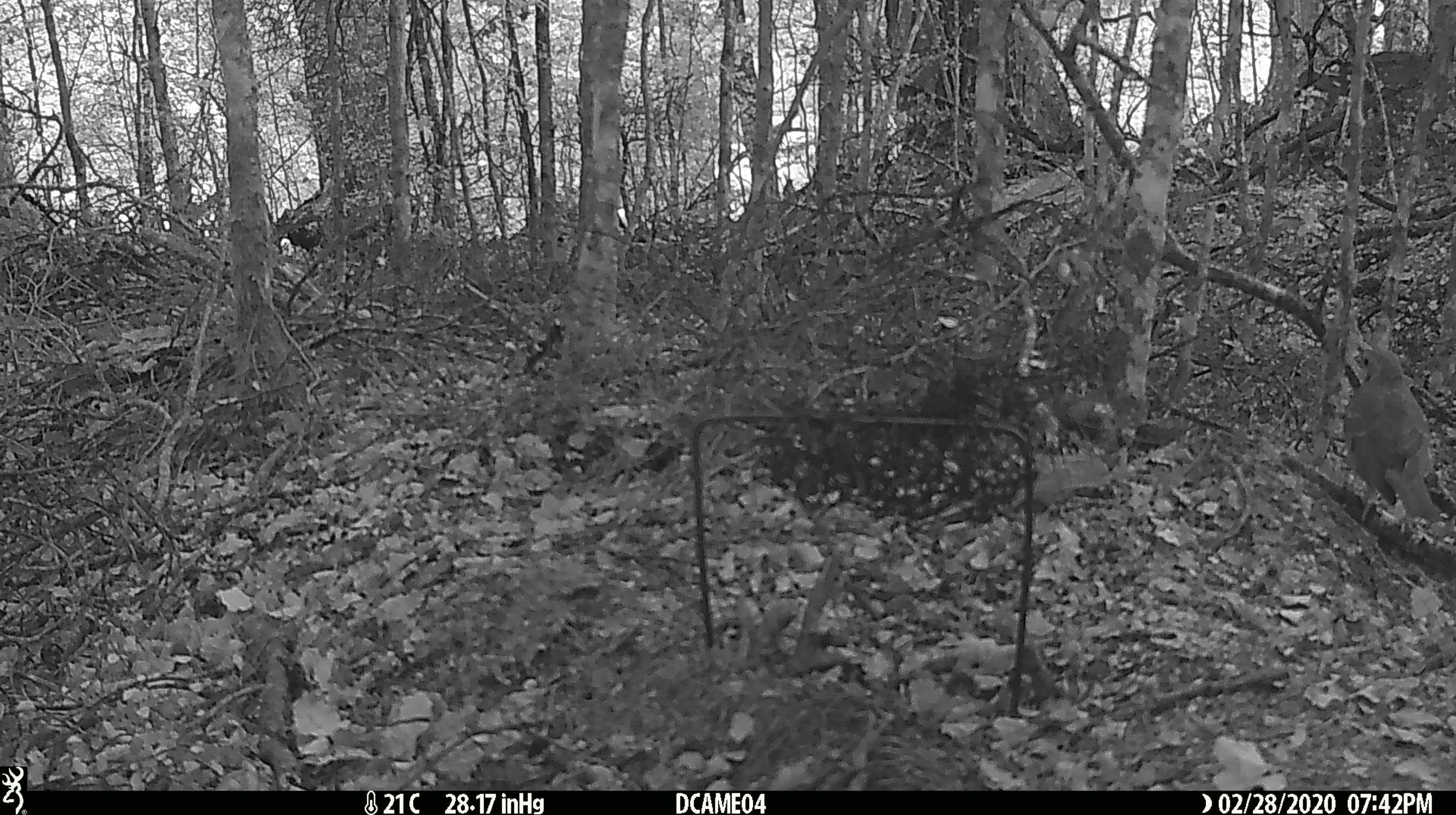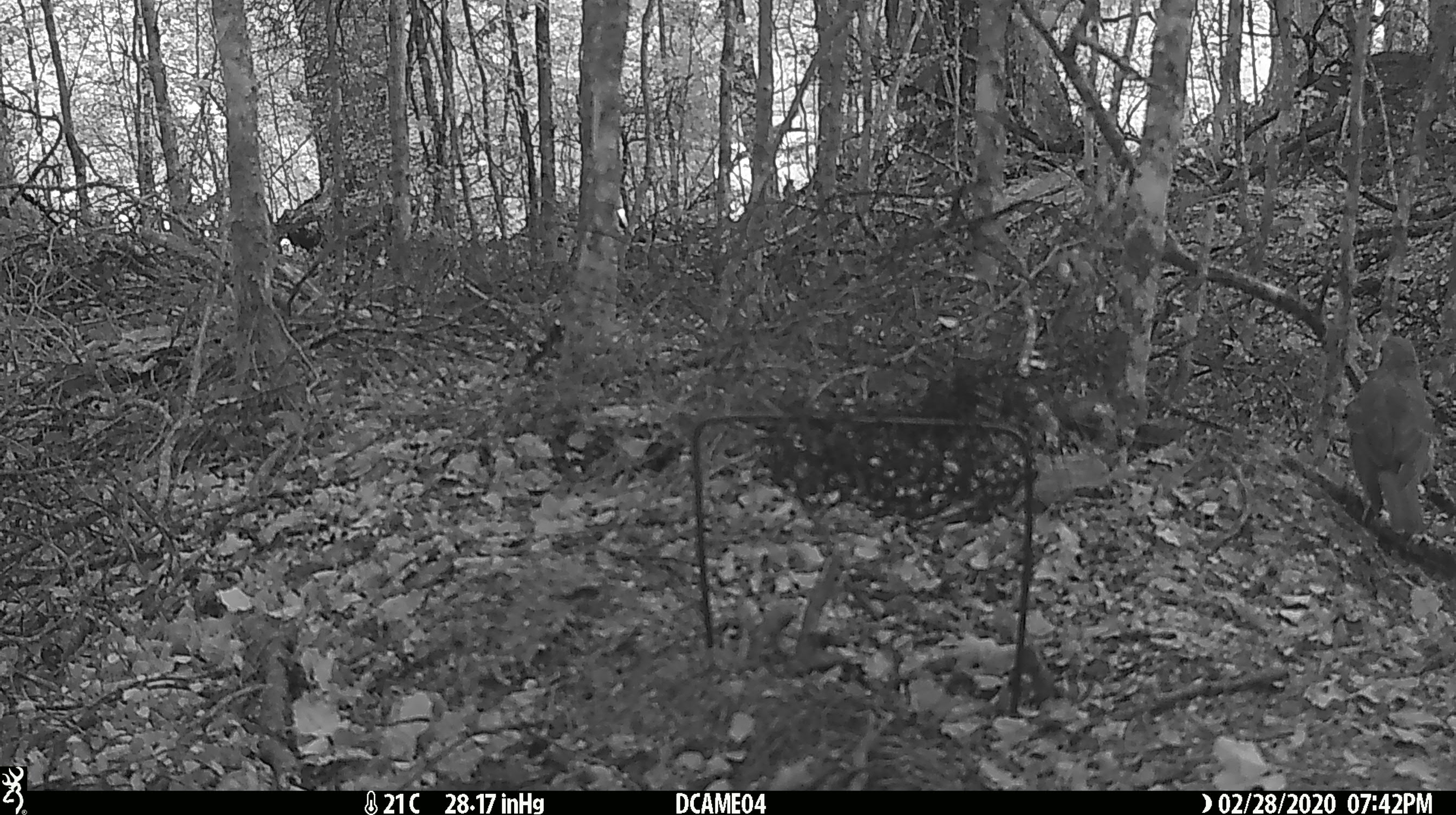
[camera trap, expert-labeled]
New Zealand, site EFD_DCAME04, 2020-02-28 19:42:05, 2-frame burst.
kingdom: Animalia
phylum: Chordata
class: Aves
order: Passeriformes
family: Turdidae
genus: Turdus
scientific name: Turdus philomelos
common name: song thrush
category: thrush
Thrush (song thrush) (Turdus philomelos).